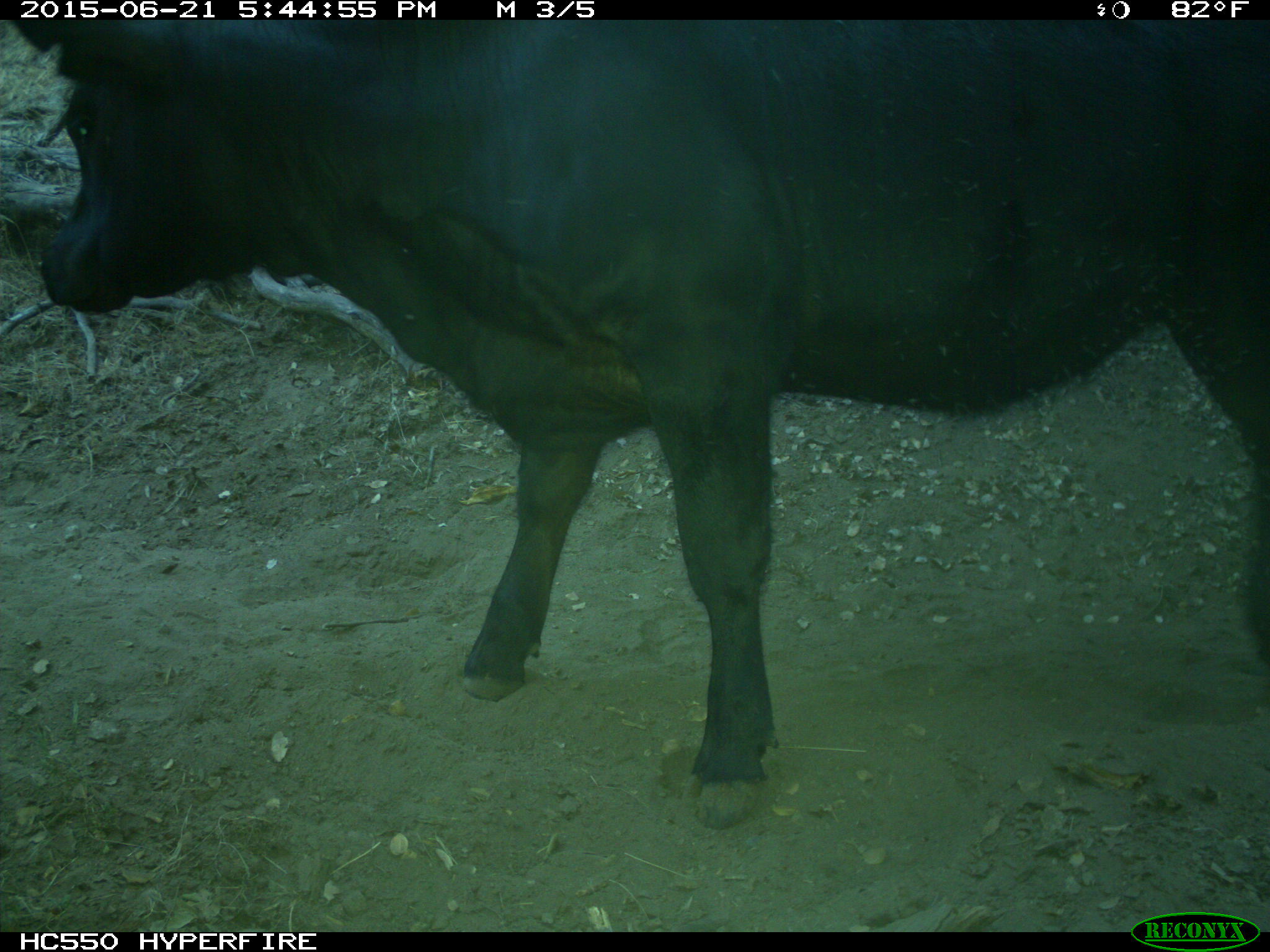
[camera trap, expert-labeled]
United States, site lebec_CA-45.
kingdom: Animalia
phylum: Chordata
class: Mammalia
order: Artiodactyla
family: Bovidae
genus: Bos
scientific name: Bos taurus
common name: domestic cow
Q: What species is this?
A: Bos taurus (domestic cow).